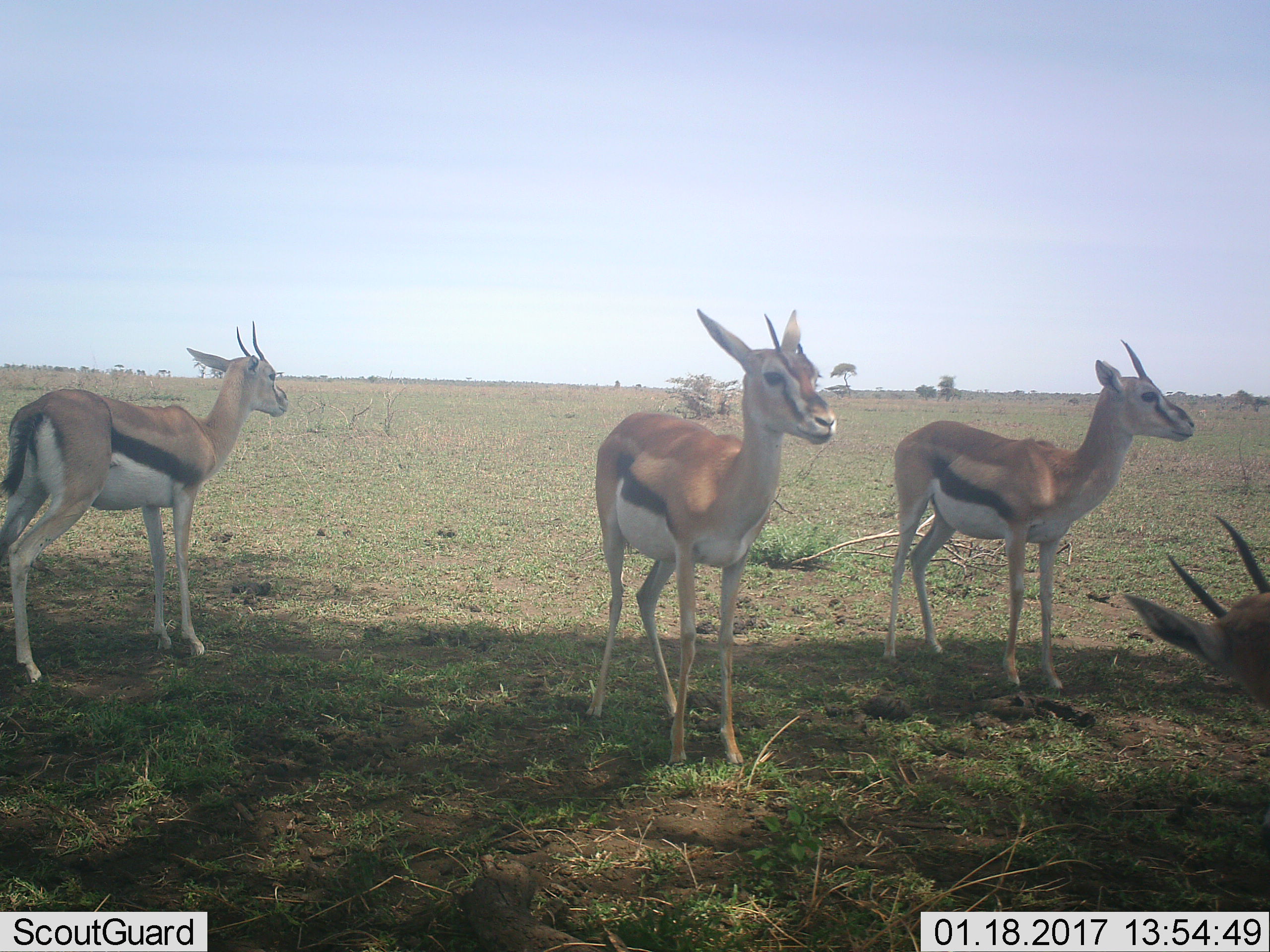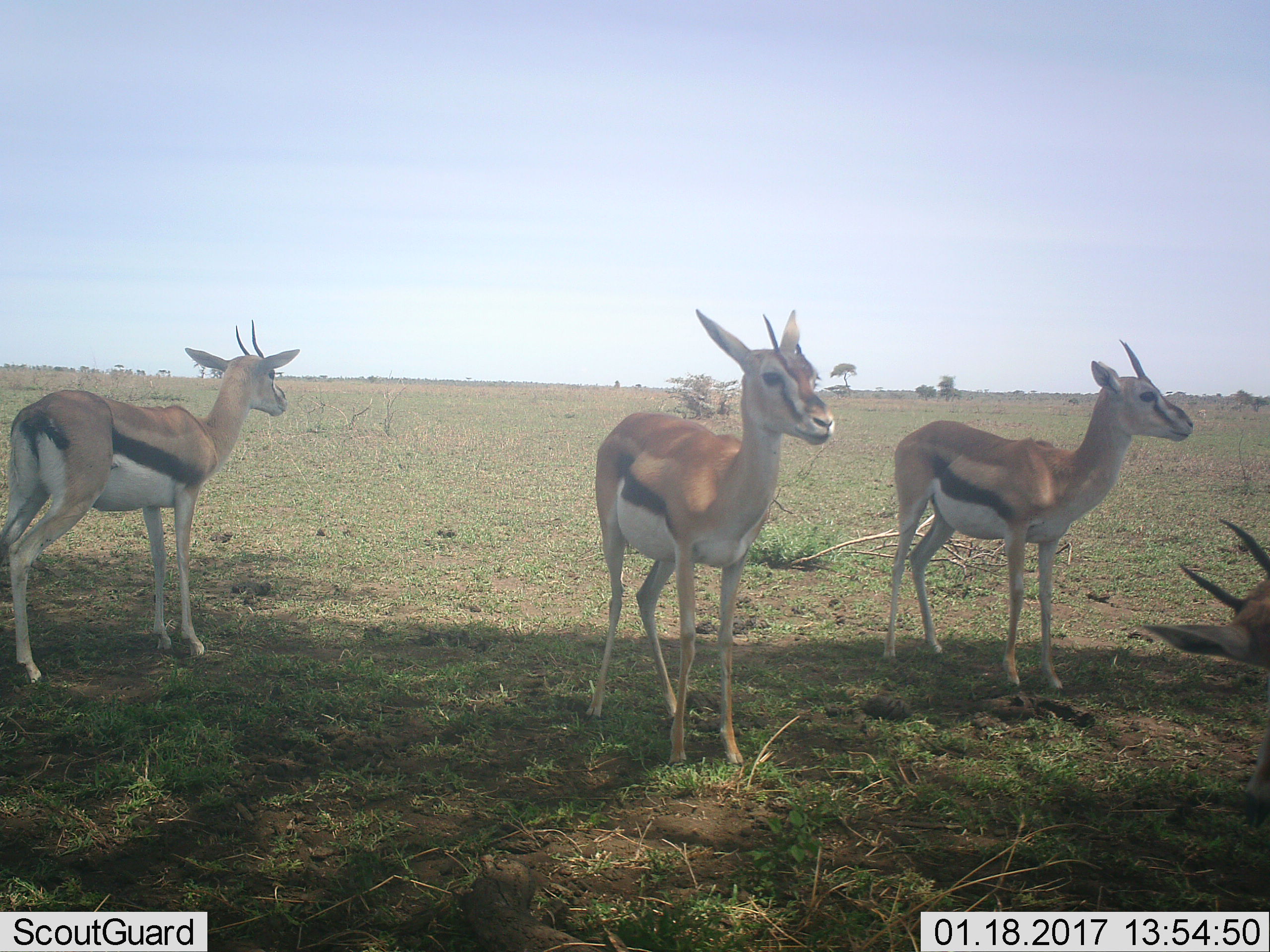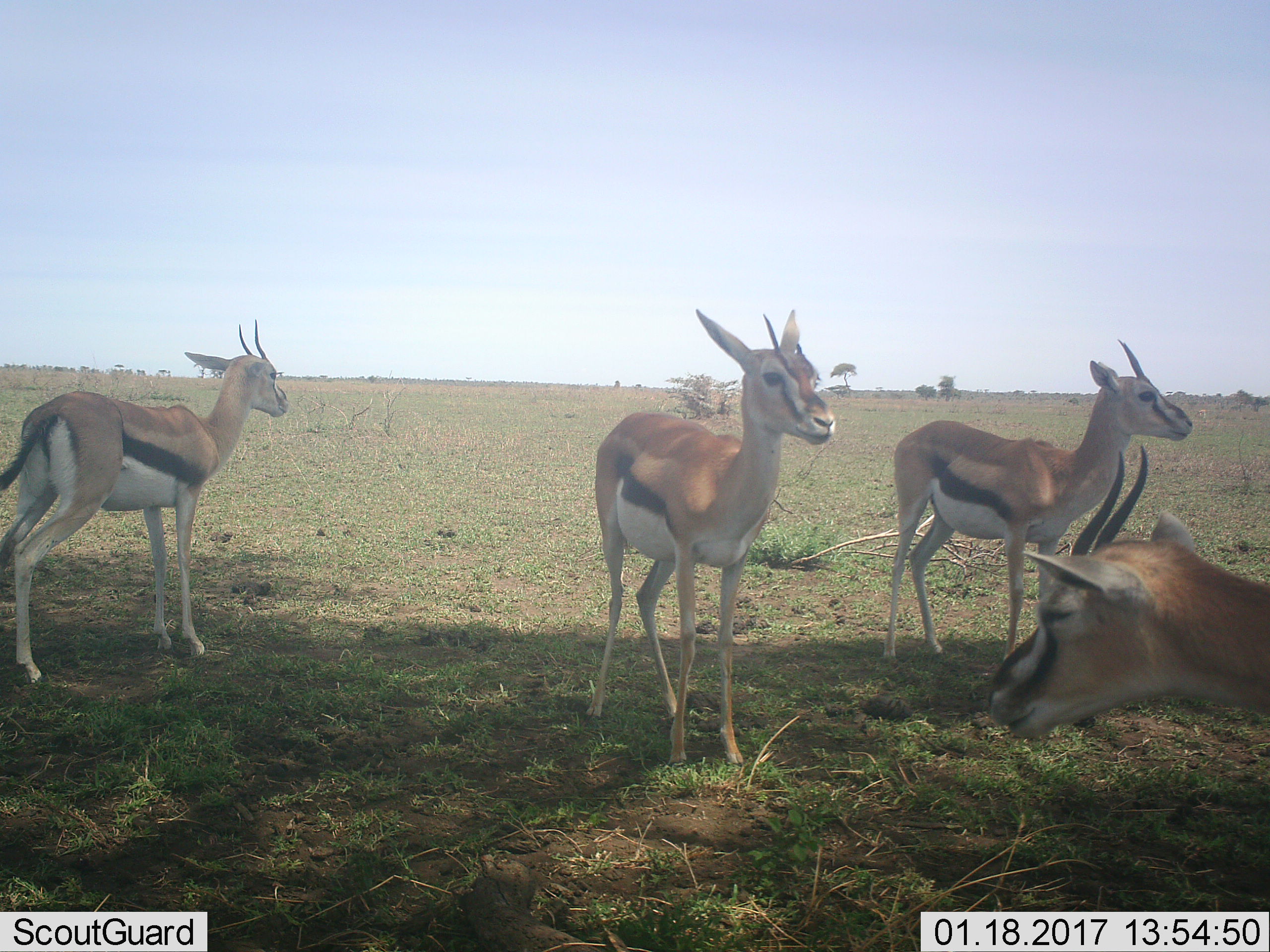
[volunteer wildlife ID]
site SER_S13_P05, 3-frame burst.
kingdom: Animalia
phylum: Chordata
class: Mammalia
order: Artiodactyla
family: Bovidae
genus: Eudorcas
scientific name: Eudorcas thomsonii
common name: thomson's gazelle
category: gazellethomsons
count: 4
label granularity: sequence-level